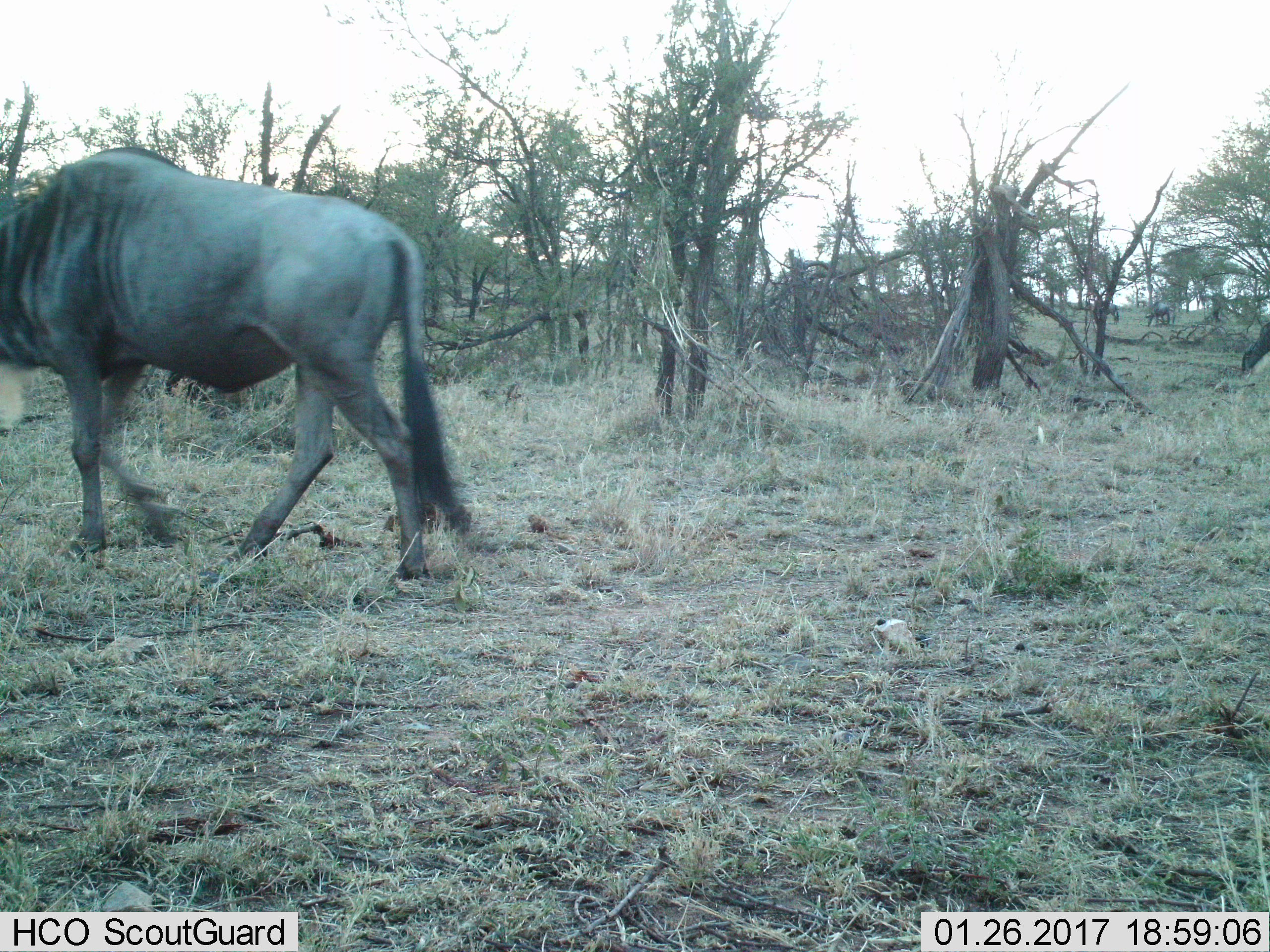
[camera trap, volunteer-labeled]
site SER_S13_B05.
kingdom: Animalia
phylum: Chordata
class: Mammalia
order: Artiodactyla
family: Bovidae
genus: Connochaetes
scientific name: Connochaetes taurinus taurinus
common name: blue wildebeest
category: wildebeestblue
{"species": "wildebeestblue (blue wildebeest) (Connochaetes taurinus taurinus)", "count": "1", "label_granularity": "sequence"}